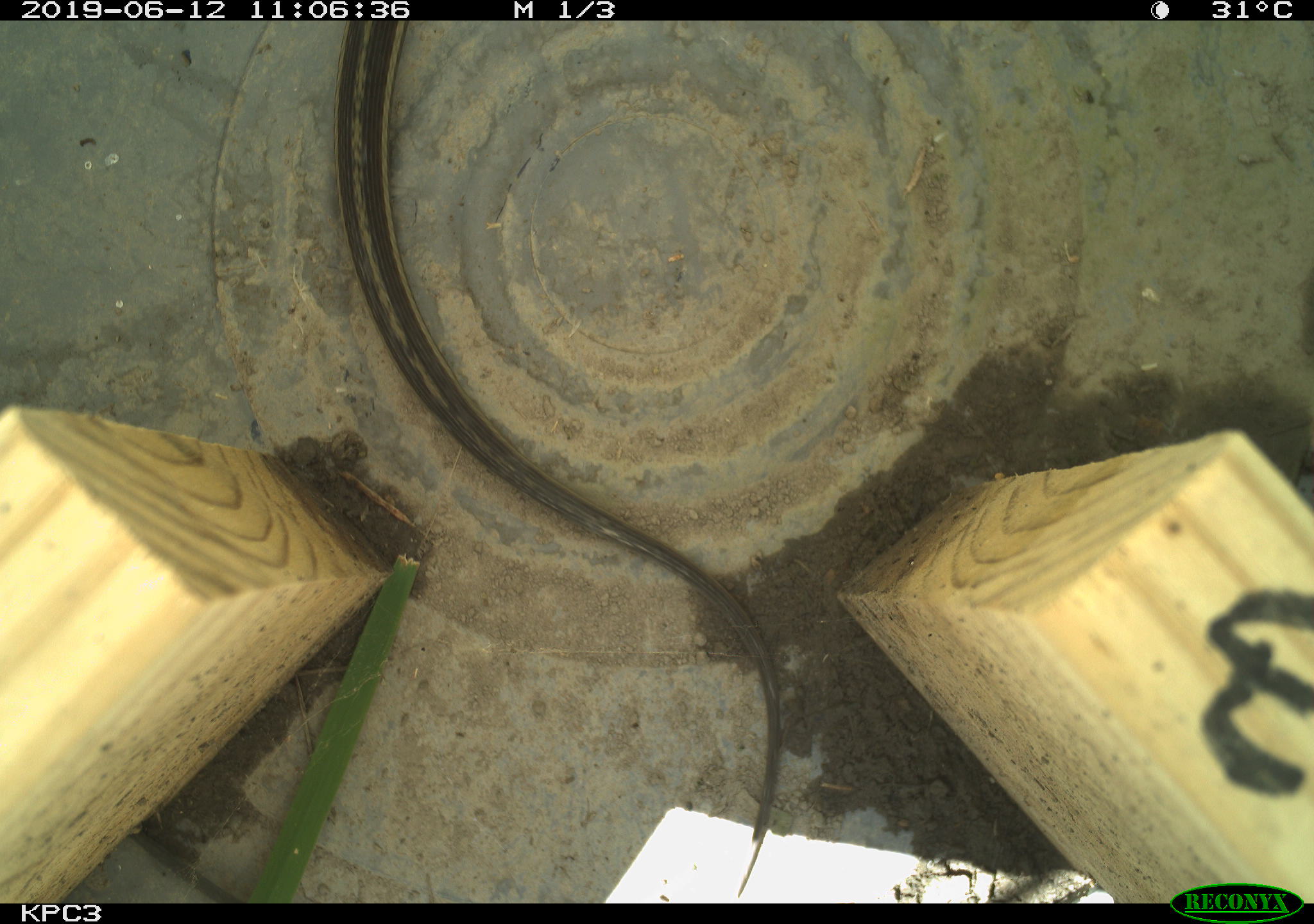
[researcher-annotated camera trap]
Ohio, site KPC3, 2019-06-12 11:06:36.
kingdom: Animalia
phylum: Chordata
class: Reptilia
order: Squamata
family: Colubridae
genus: Thamnophis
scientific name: Thamnophis sirtalis sirtalis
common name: eastern gartersnake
Eastern gartersnake (Thamnophis sirtalis sirtalis).